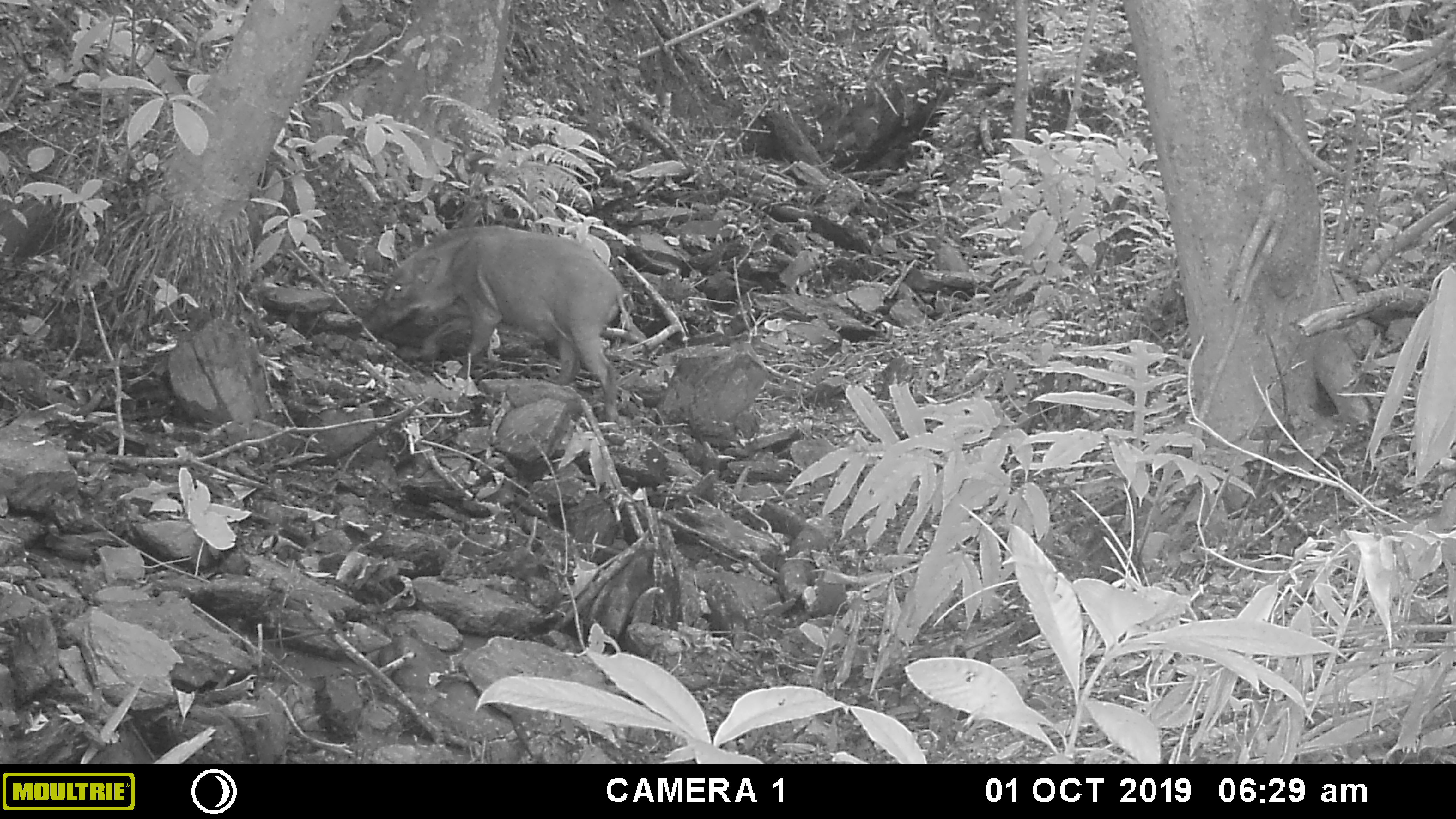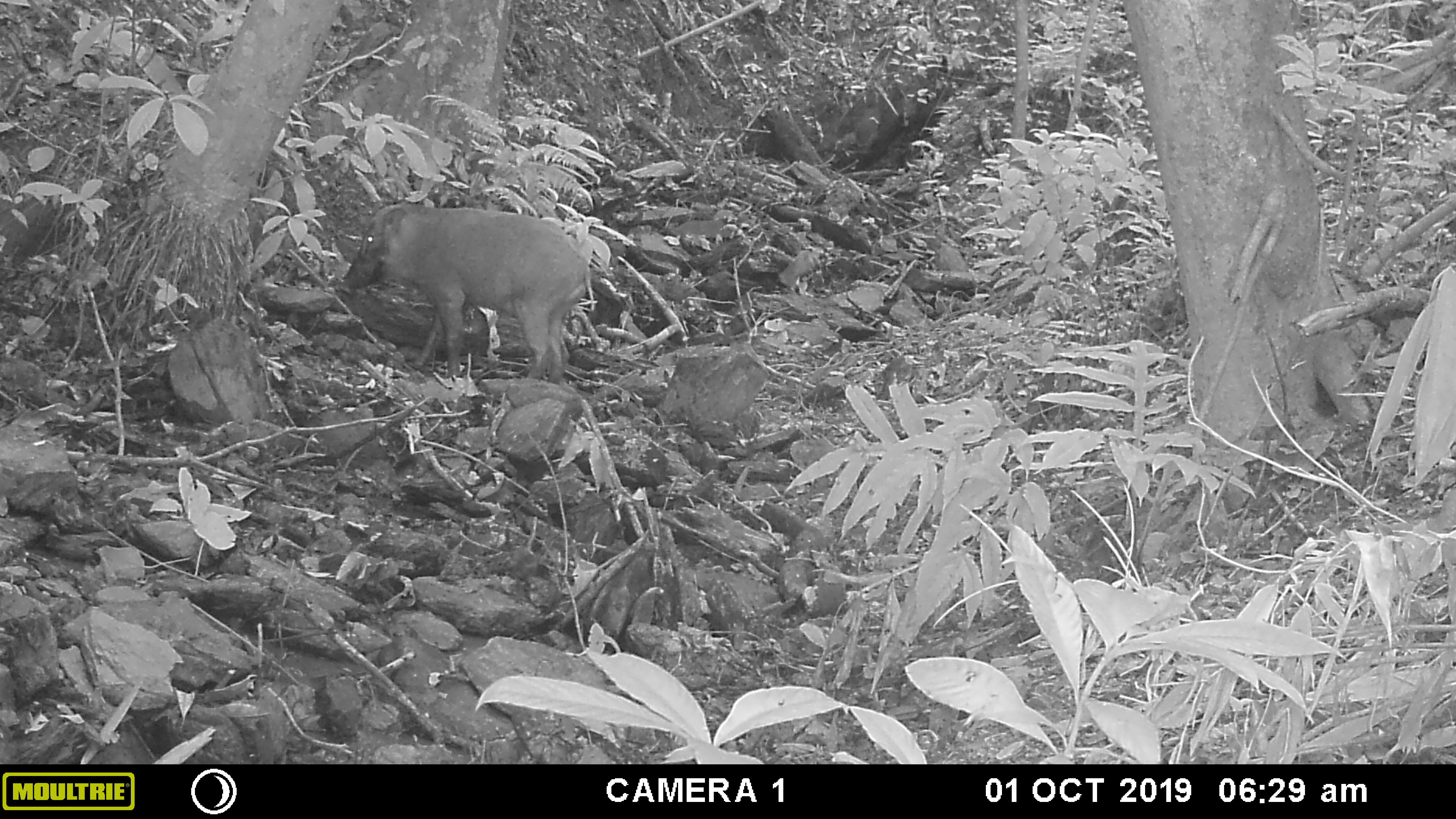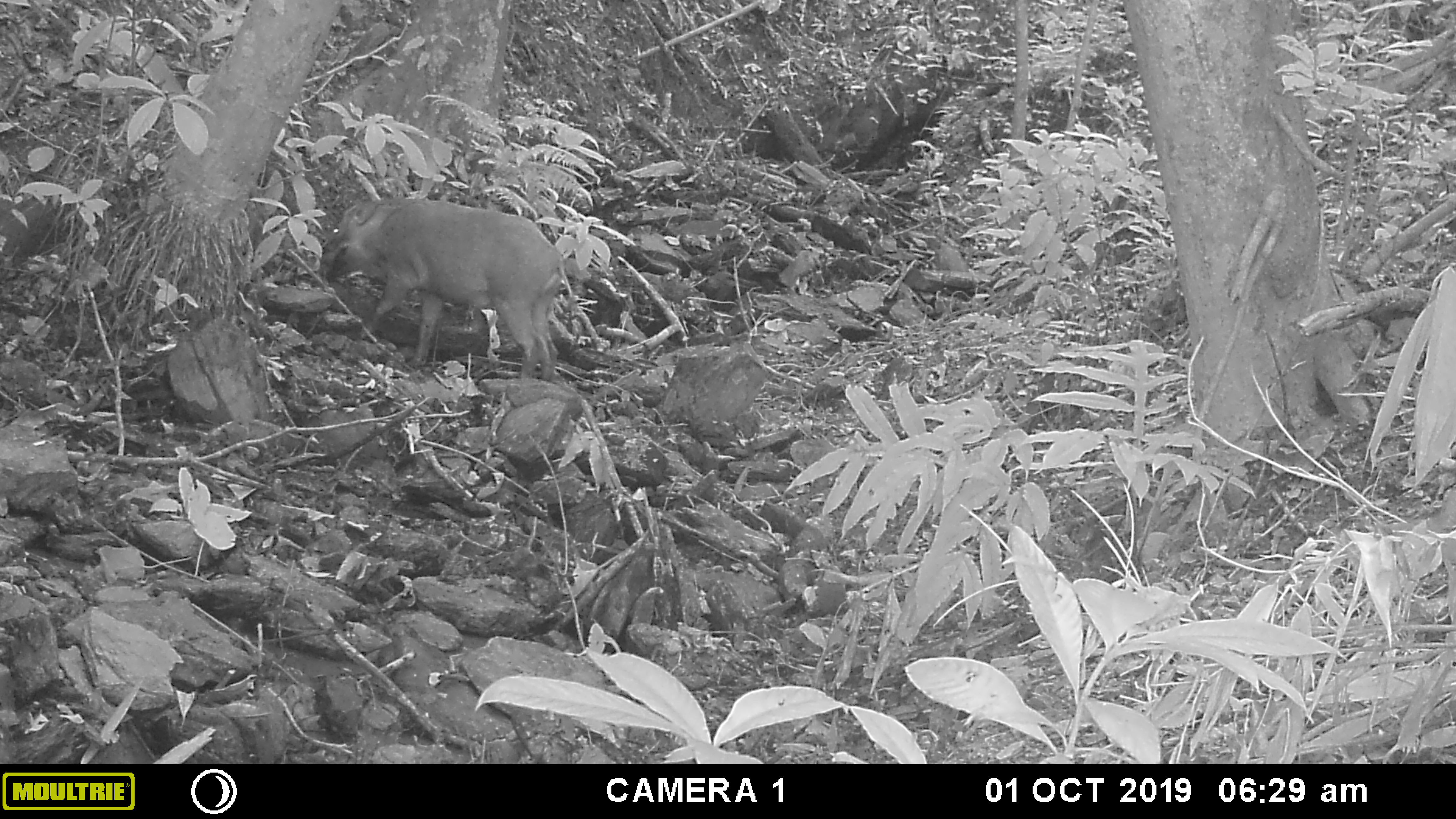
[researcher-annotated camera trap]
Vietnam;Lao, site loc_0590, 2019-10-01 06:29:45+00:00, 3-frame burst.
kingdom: Animalia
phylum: Chordata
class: Mammalia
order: Artiodactyla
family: Suidae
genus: Sus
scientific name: Sus scrofa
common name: eurasian wild pig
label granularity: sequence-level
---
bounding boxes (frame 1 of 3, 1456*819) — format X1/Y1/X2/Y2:
eurasian wild pig: 360/224/626/423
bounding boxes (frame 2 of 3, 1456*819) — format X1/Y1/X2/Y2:
eurasian wild pig: 339/201/596/384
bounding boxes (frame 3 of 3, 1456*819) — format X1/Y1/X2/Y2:
eurasian wild pig: 317/195/567/381